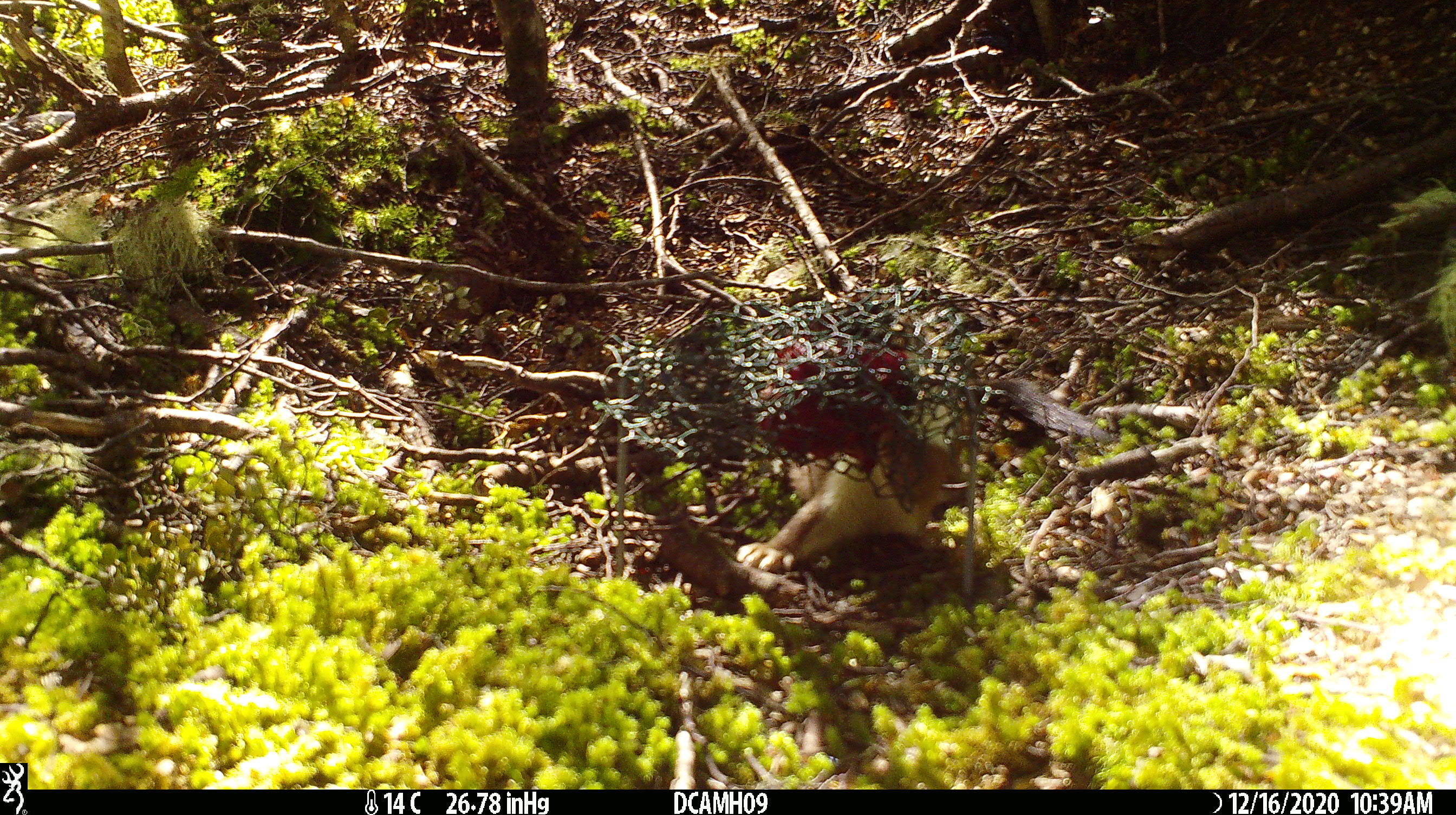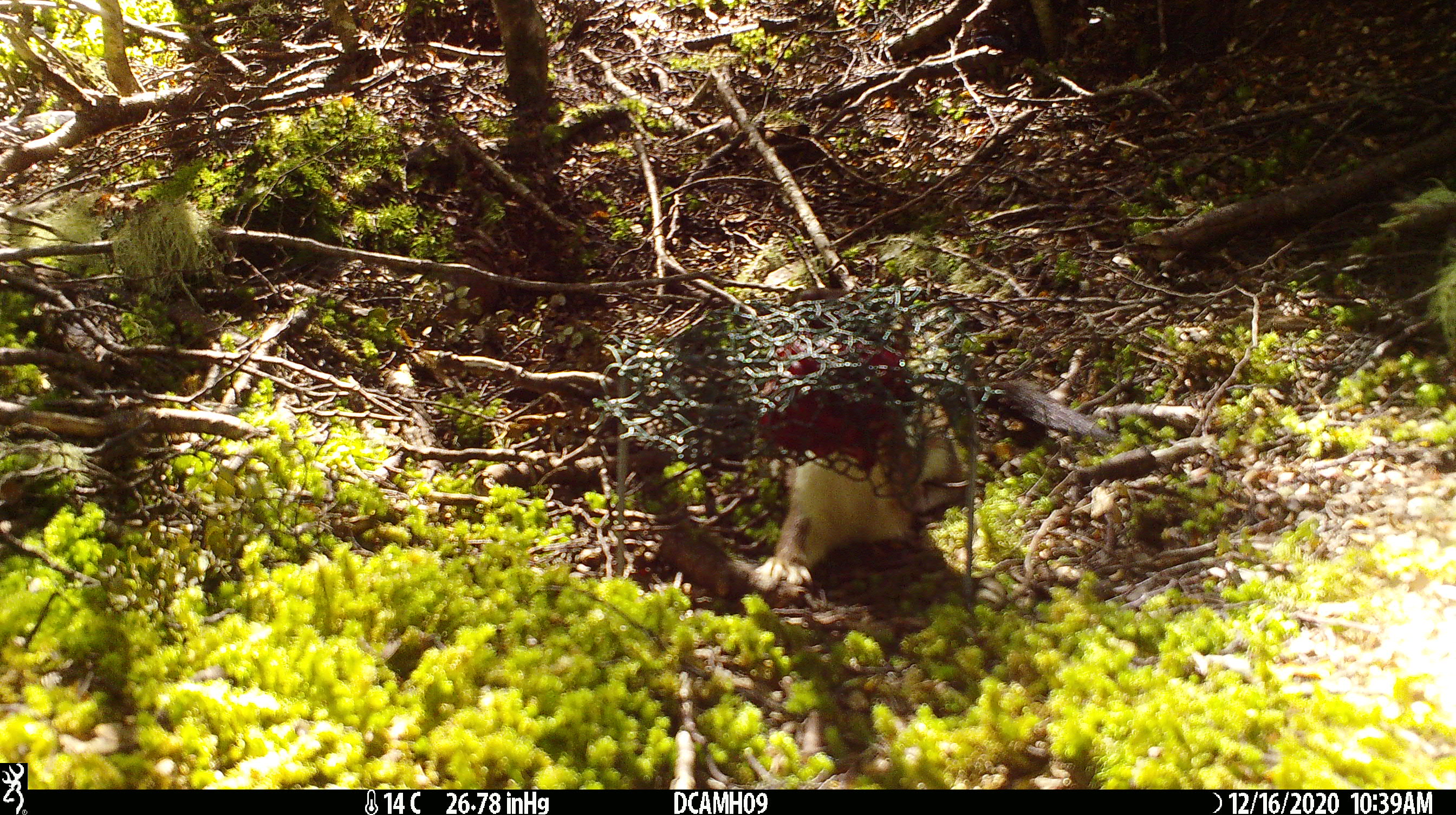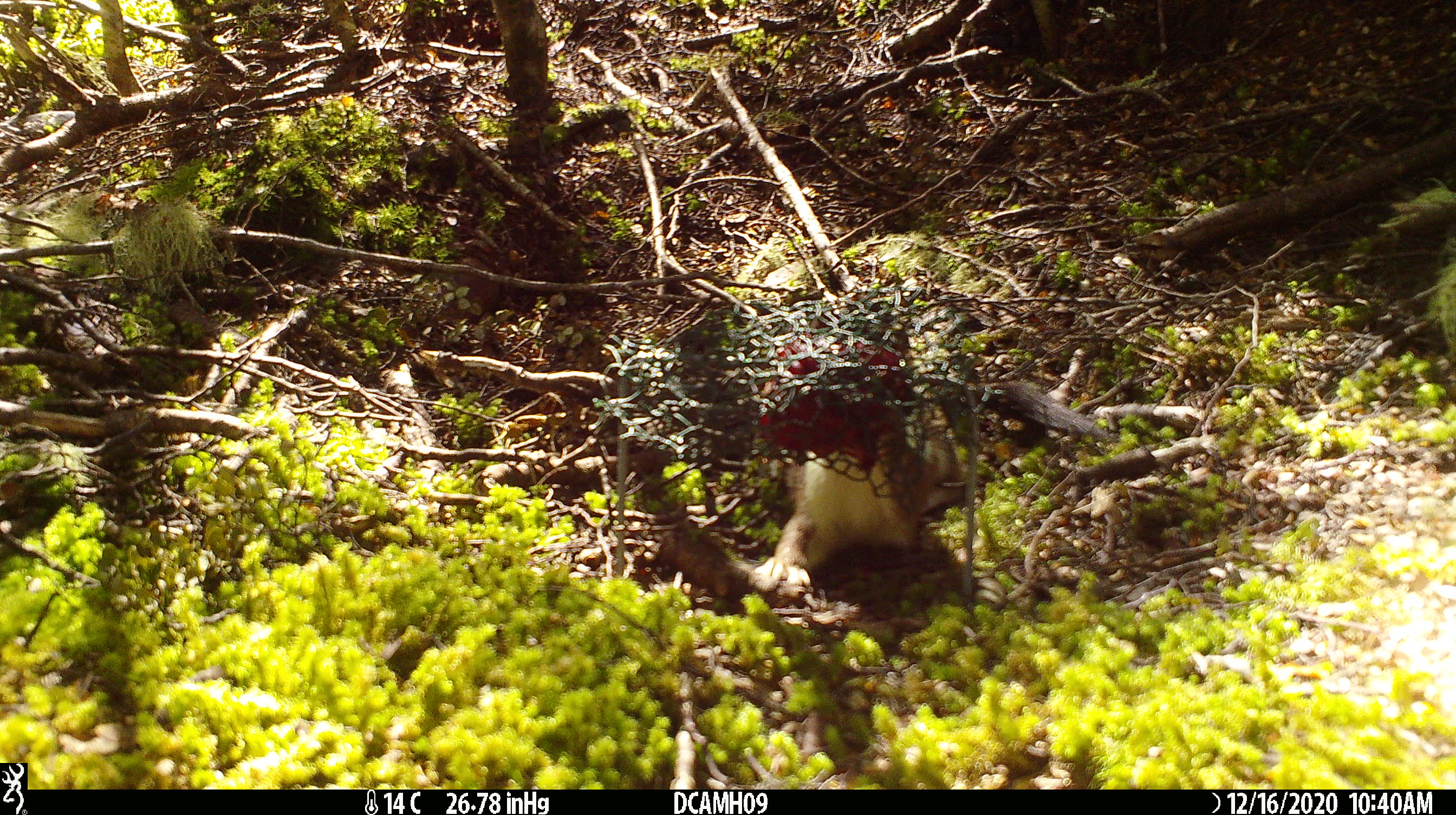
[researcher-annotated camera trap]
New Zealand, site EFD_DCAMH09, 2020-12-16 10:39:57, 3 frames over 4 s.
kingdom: Animalia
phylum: Chordata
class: Mammalia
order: Carnivora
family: Mustelidae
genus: Mustela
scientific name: Mustela erminea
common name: stoat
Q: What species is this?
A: Stoat (Mustela erminea).